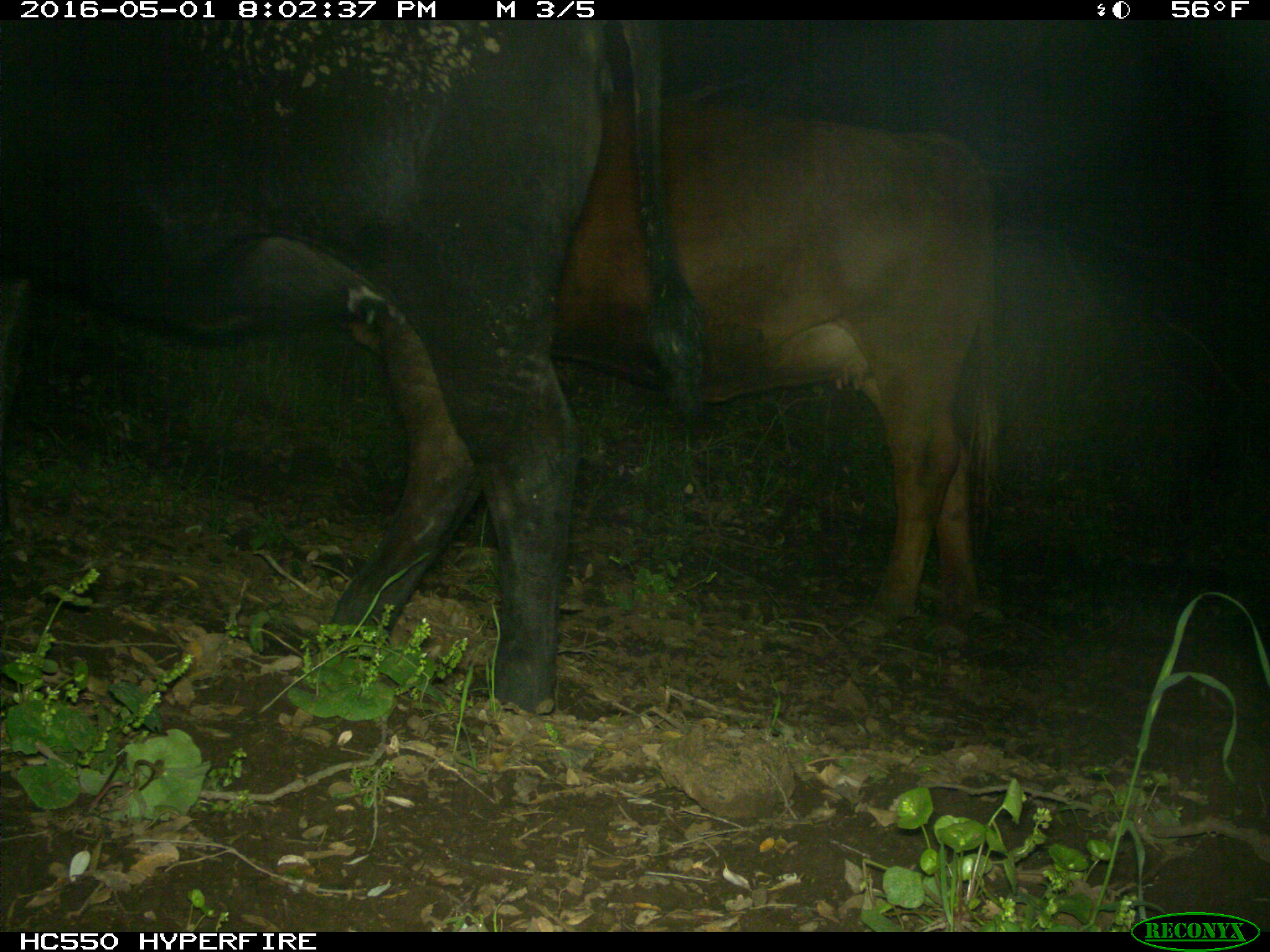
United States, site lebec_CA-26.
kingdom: Animalia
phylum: Chordata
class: Mammalia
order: Artiodactyla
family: Bovidae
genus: Bos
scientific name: Bos taurus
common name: domestic cow